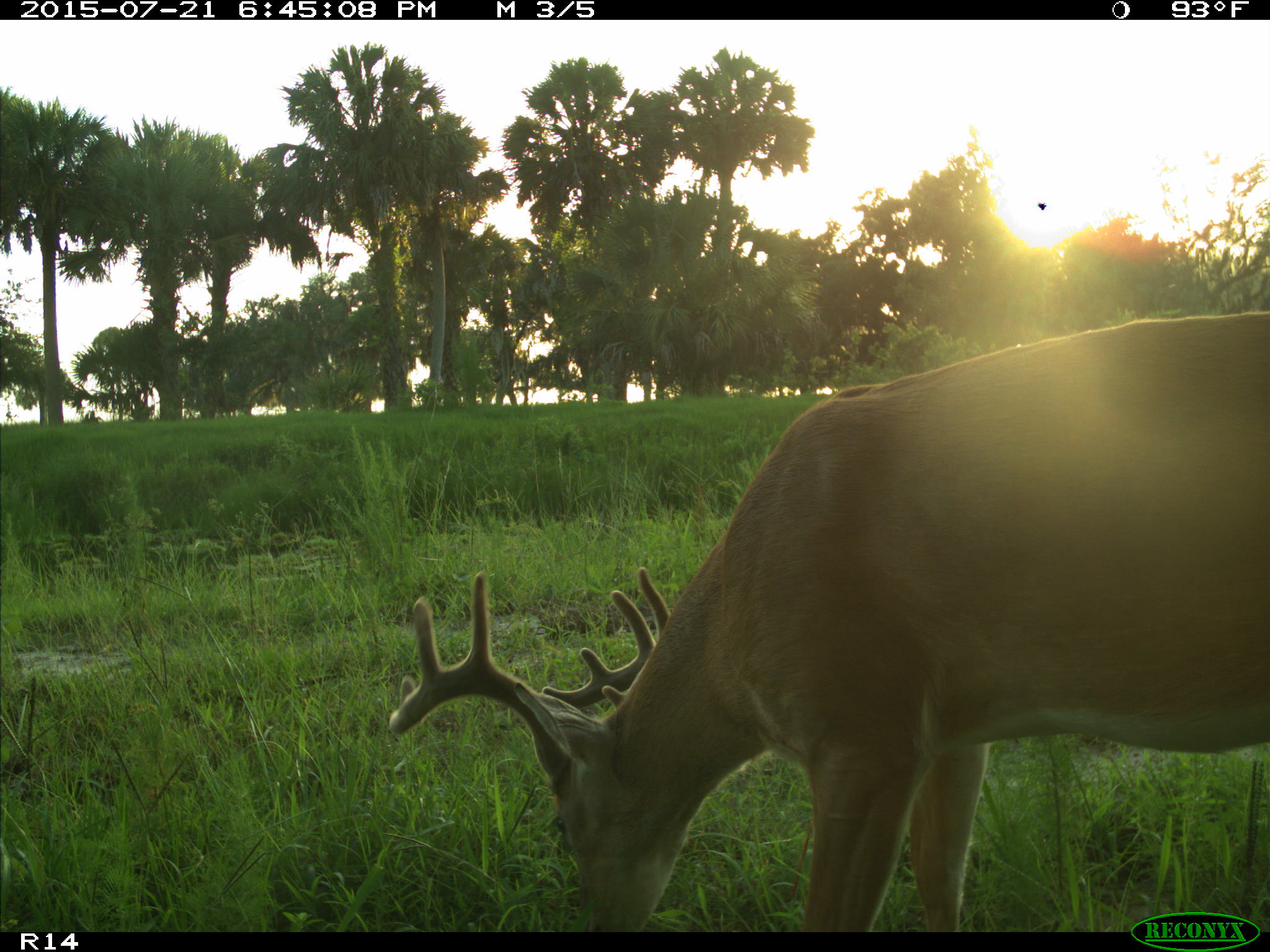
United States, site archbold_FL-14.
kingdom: Animalia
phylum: Chordata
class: Mammalia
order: Artiodactyla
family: Cervidae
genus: Odocoileus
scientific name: Odocoileus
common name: deer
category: unidentified deer